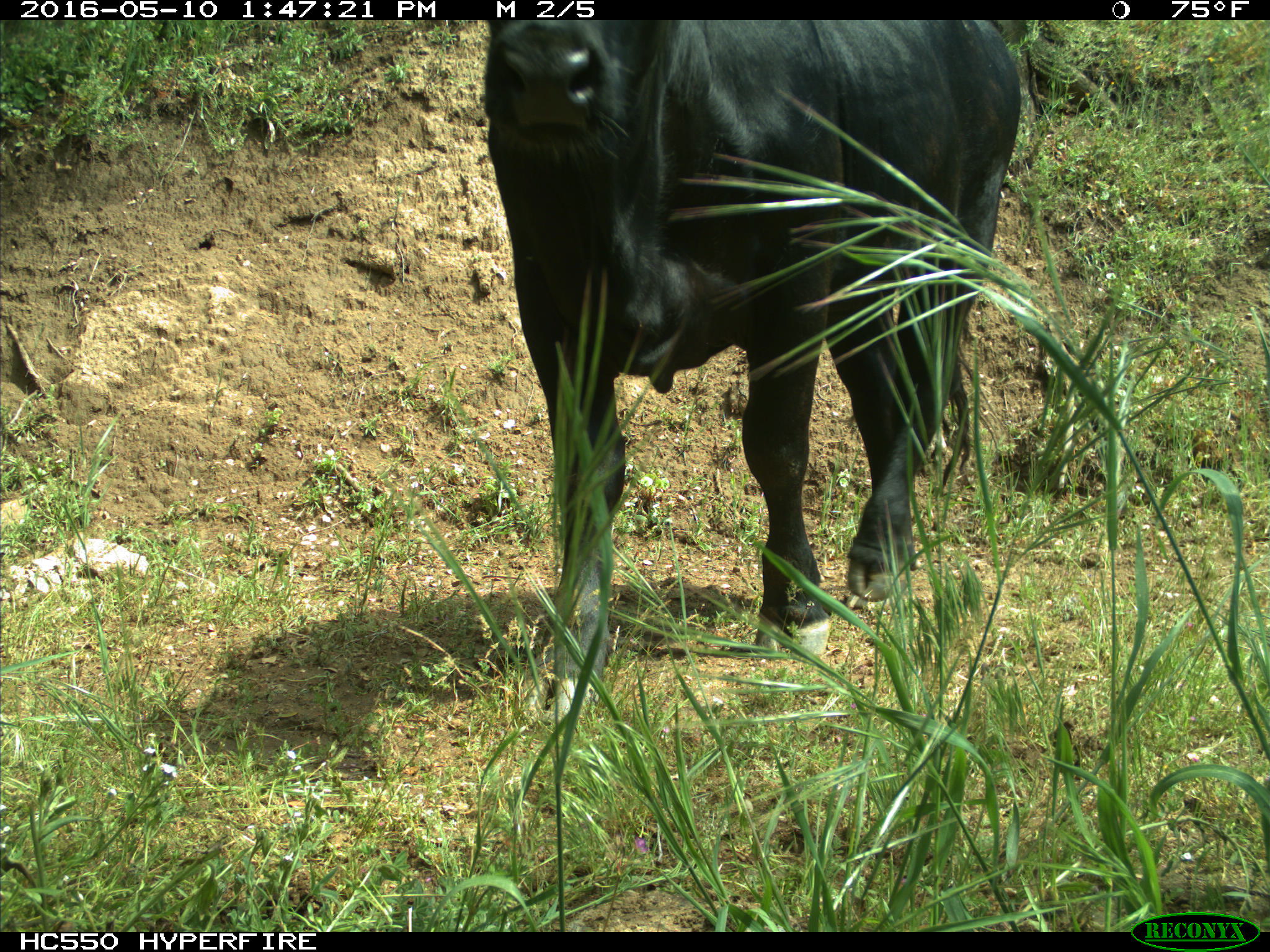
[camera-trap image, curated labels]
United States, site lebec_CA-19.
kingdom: Animalia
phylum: Chordata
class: Mammalia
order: Artiodactyla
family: Bovidae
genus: Bos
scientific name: Bos taurus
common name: domestic cow